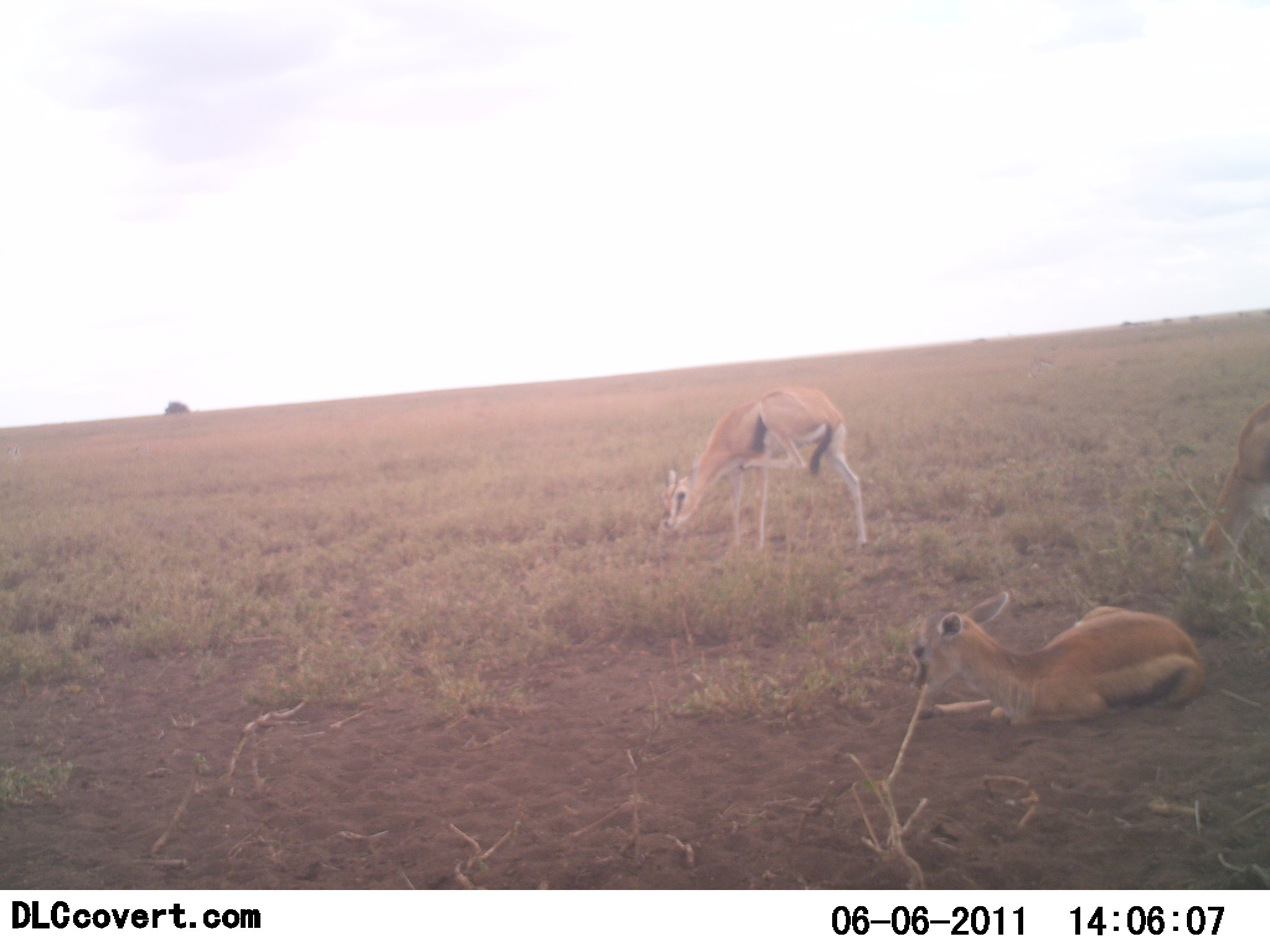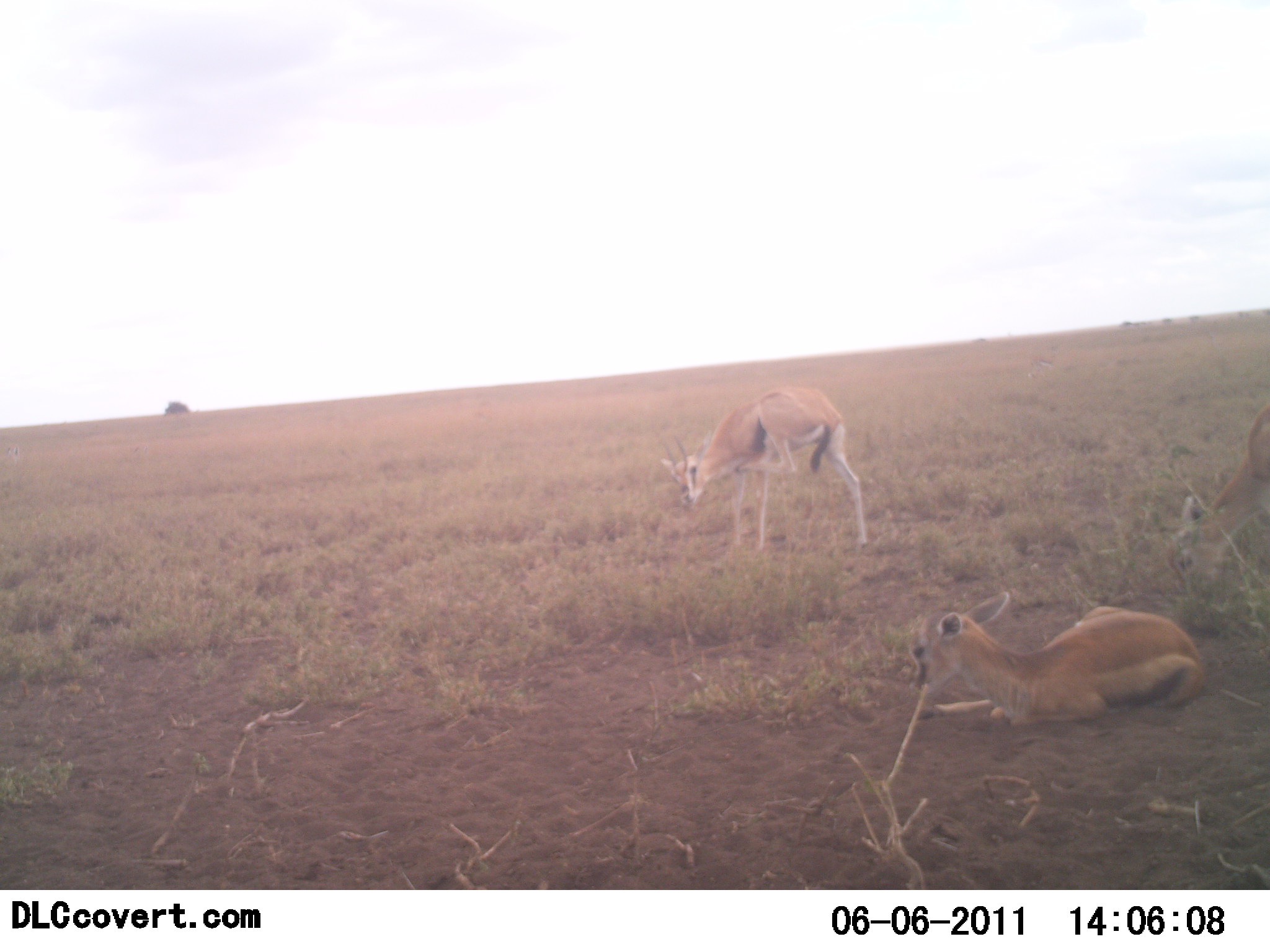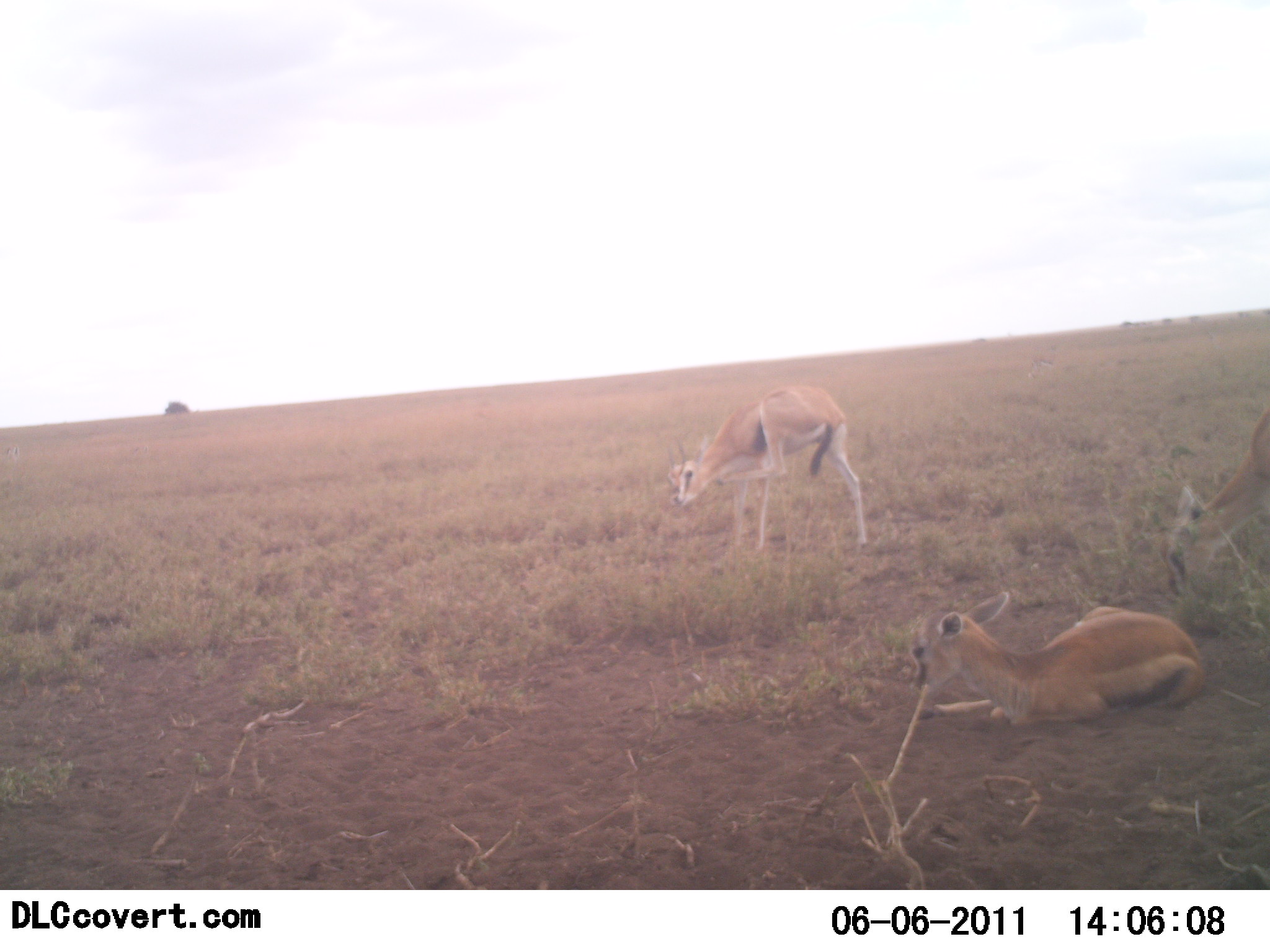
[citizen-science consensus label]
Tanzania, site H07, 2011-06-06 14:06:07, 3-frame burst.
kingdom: Animalia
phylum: Chordata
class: Mammalia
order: Artiodactyla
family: Bovidae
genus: Eudorcas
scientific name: Eudorcas thomsonii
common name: thomson's gazelle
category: gazellethomsons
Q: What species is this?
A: Gazellethomsons (thomson's gazelle) (Eudorcas thomsonii).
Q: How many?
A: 3.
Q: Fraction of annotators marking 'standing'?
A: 40%.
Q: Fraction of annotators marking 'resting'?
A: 100%.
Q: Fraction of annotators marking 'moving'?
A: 10%.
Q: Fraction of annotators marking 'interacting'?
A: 0%.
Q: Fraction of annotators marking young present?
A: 20%.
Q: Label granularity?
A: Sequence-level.